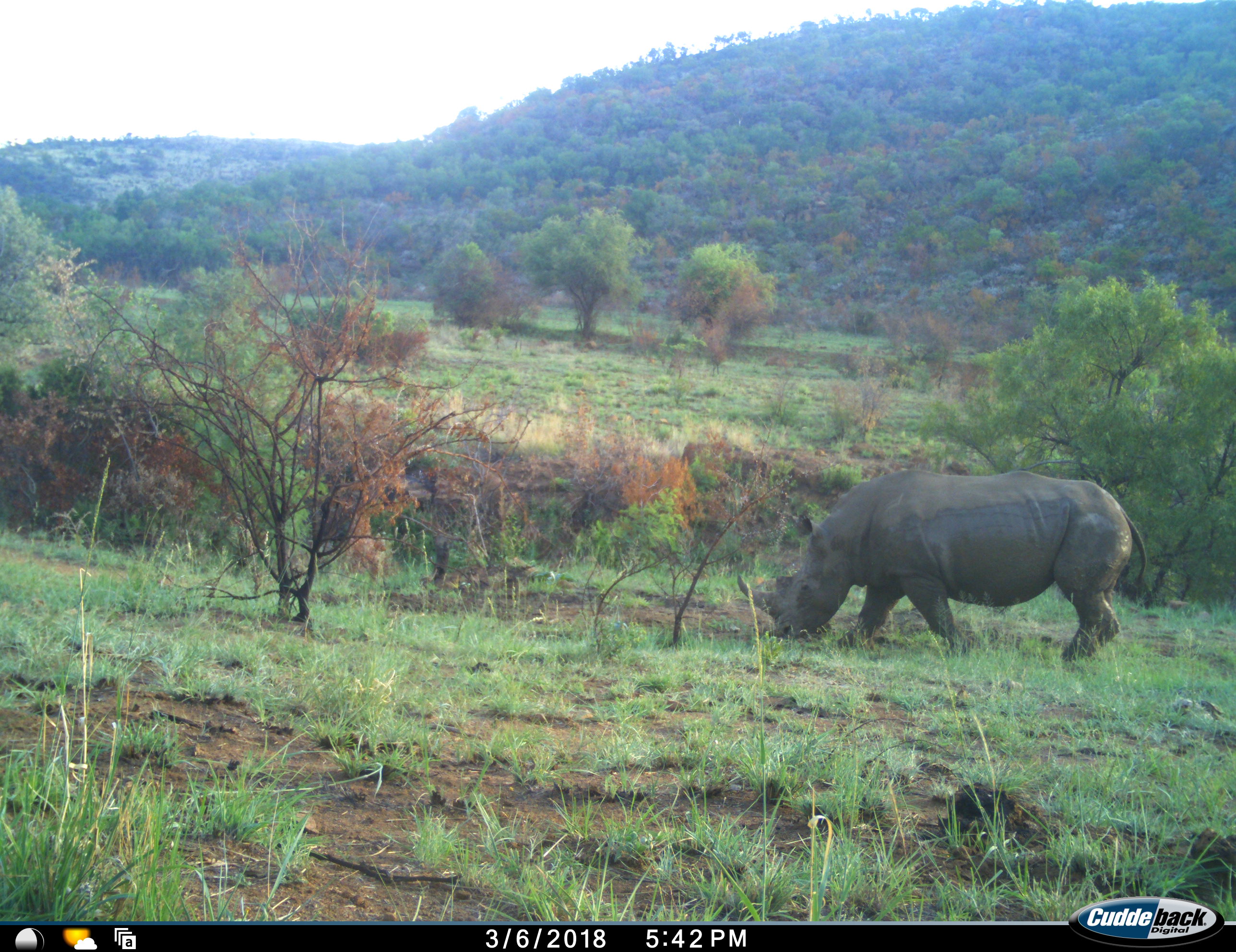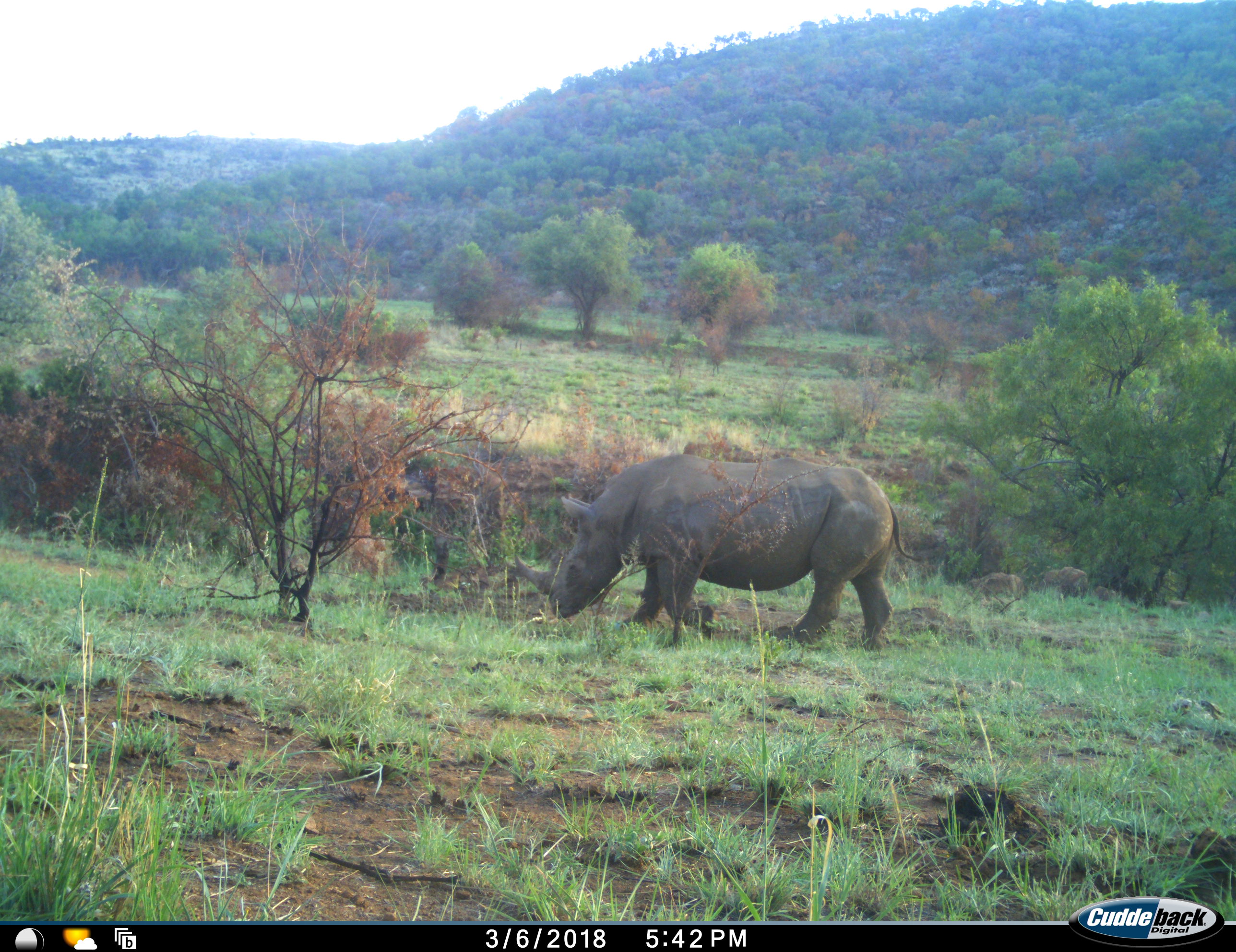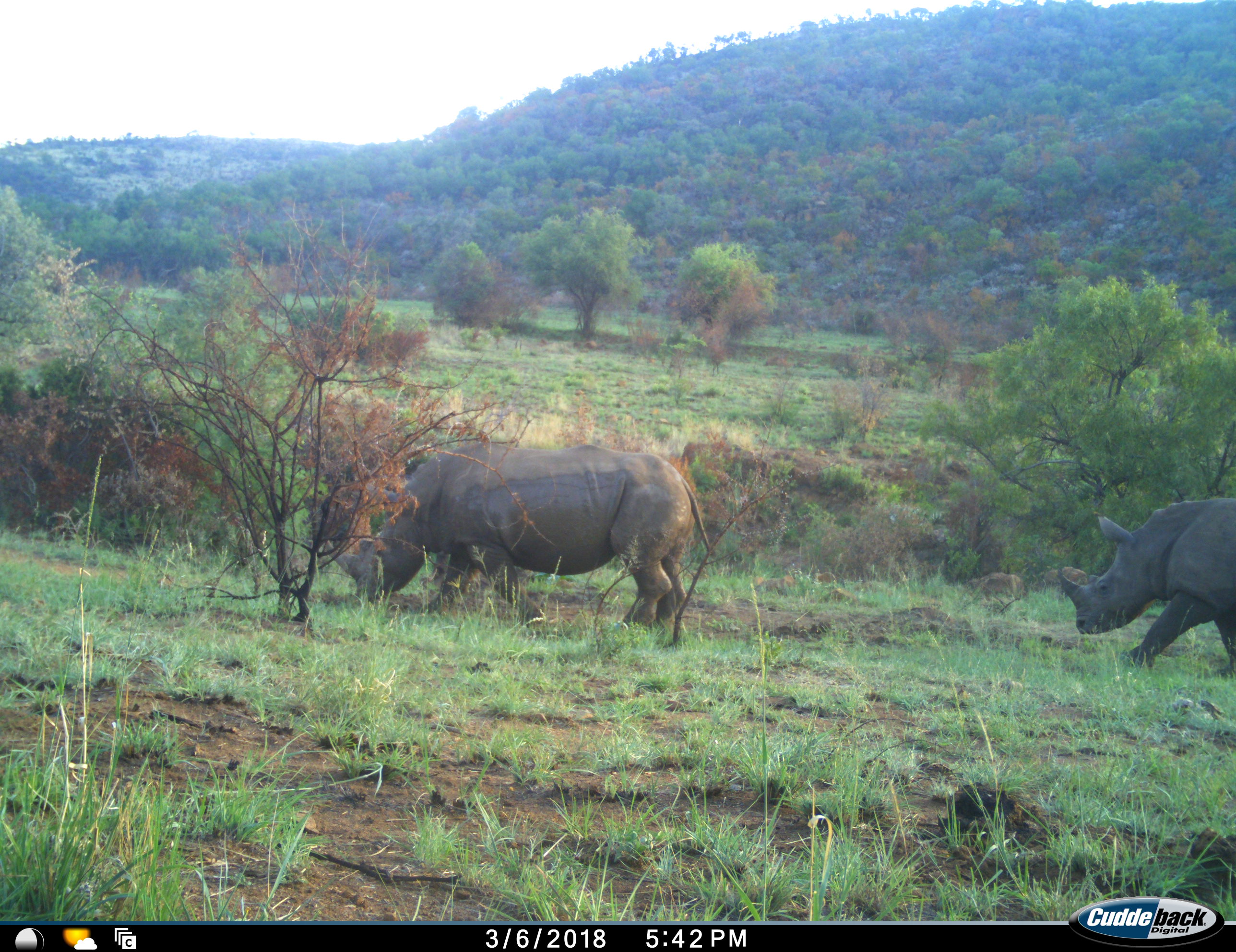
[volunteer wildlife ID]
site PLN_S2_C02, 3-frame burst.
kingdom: Animalia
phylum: Chordata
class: Mammalia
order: Perissodactyla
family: Rhinocerotidae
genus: Ceratotherium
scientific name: Ceratotherium simum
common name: white rhinoceros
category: rhinoceroswhite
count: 2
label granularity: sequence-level